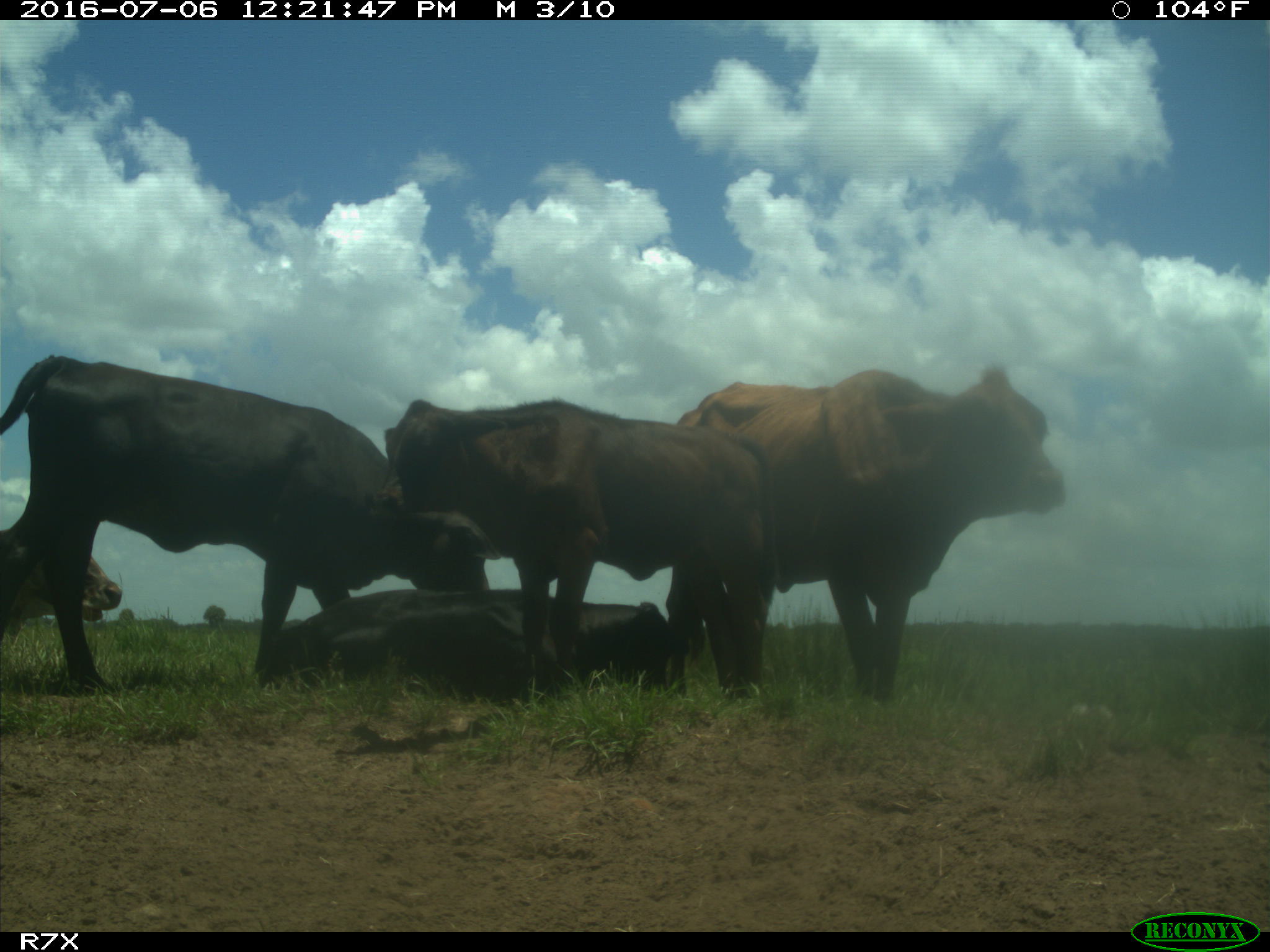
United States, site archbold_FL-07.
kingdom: Animalia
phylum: Chordata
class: Mammalia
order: Artiodactyla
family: Bovidae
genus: Bos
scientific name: Bos taurus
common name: domestic cow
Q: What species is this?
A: Bos taurus (domestic cow).